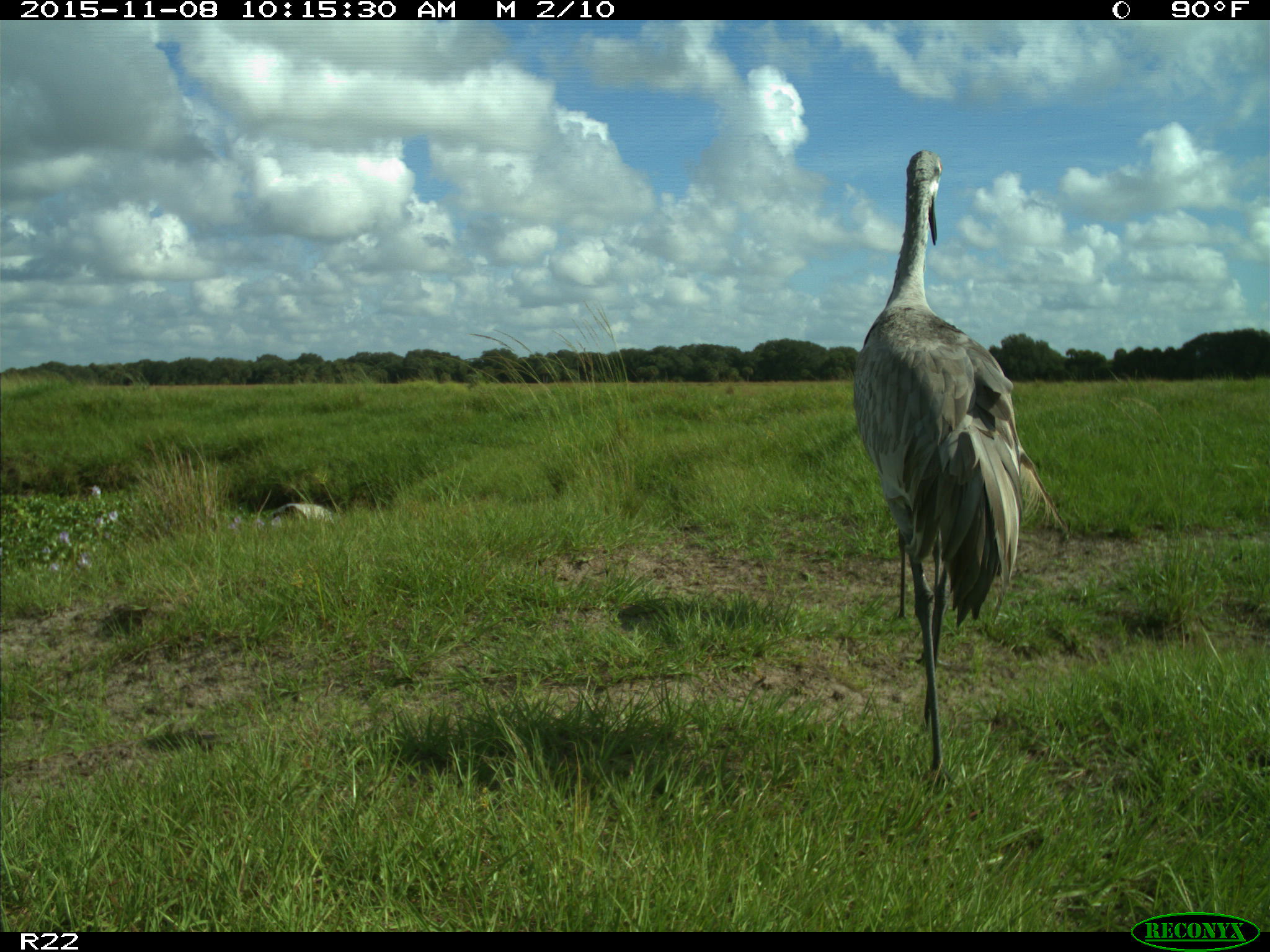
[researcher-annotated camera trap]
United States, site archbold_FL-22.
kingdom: Animalia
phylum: Chordata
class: Aves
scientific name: Aves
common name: birds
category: unidentified bird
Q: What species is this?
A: Unidentified bird (birds) (Aves).